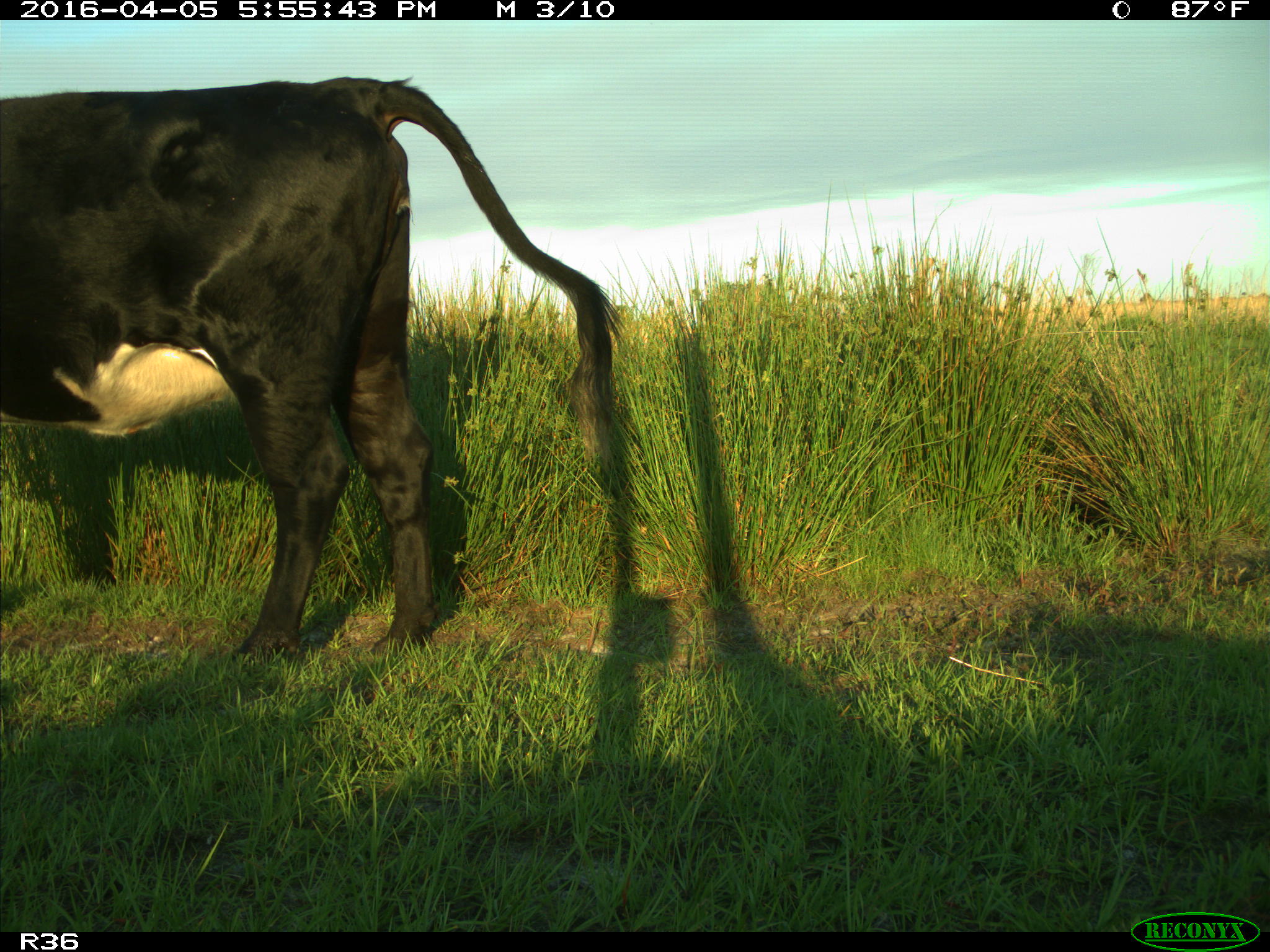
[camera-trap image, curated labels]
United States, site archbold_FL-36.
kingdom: Animalia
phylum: Chordata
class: Mammalia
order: Artiodactyla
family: Bovidae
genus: Bos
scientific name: Bos taurus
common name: domestic cow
Bos taurus (domestic cow).